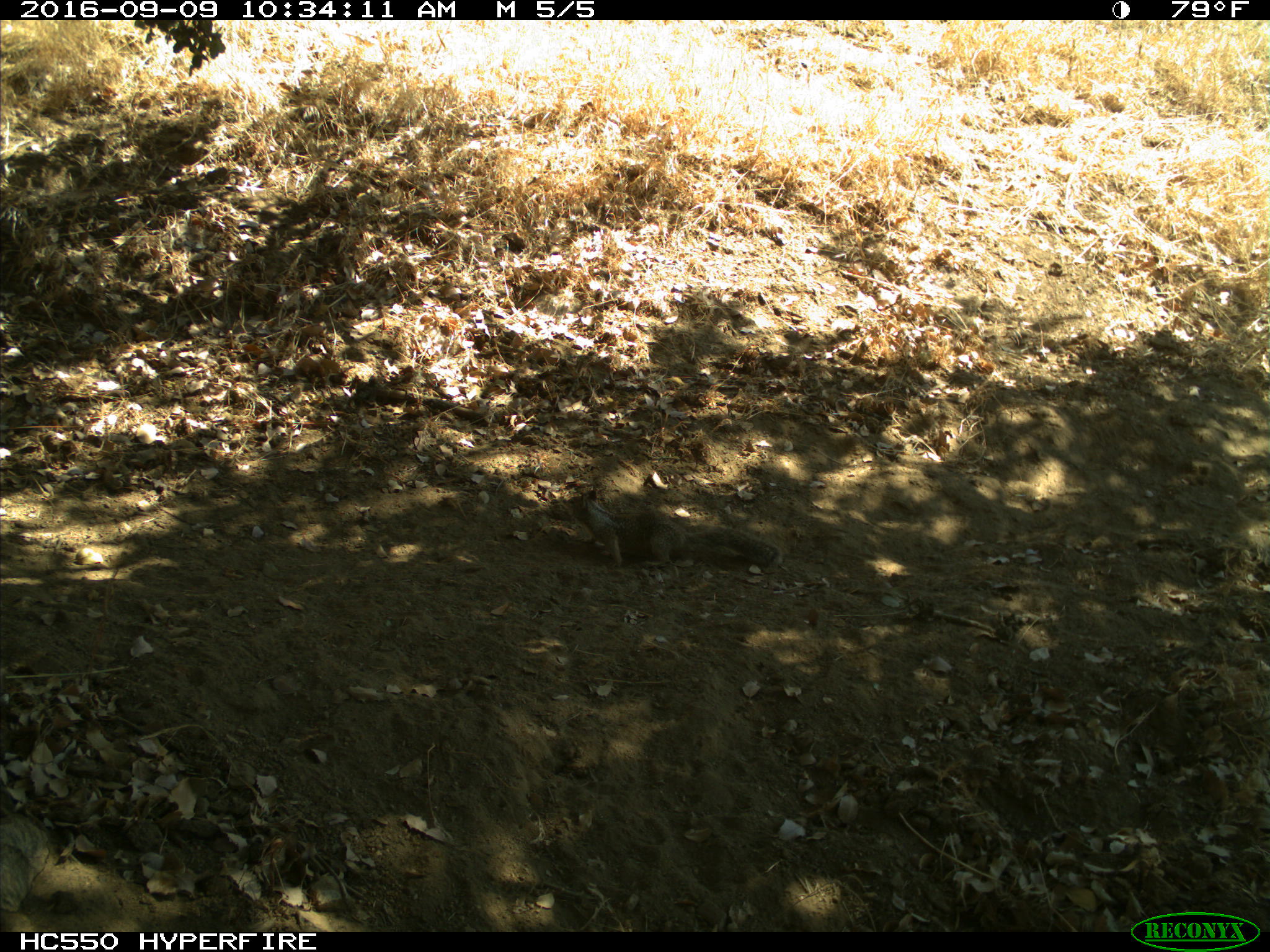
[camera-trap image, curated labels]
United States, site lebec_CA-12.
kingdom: Animalia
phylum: Chordata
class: Mammalia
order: Rodentia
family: Sciuridae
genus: Otospermophilus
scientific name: Otospermophilus beecheyi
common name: california ground squirrel